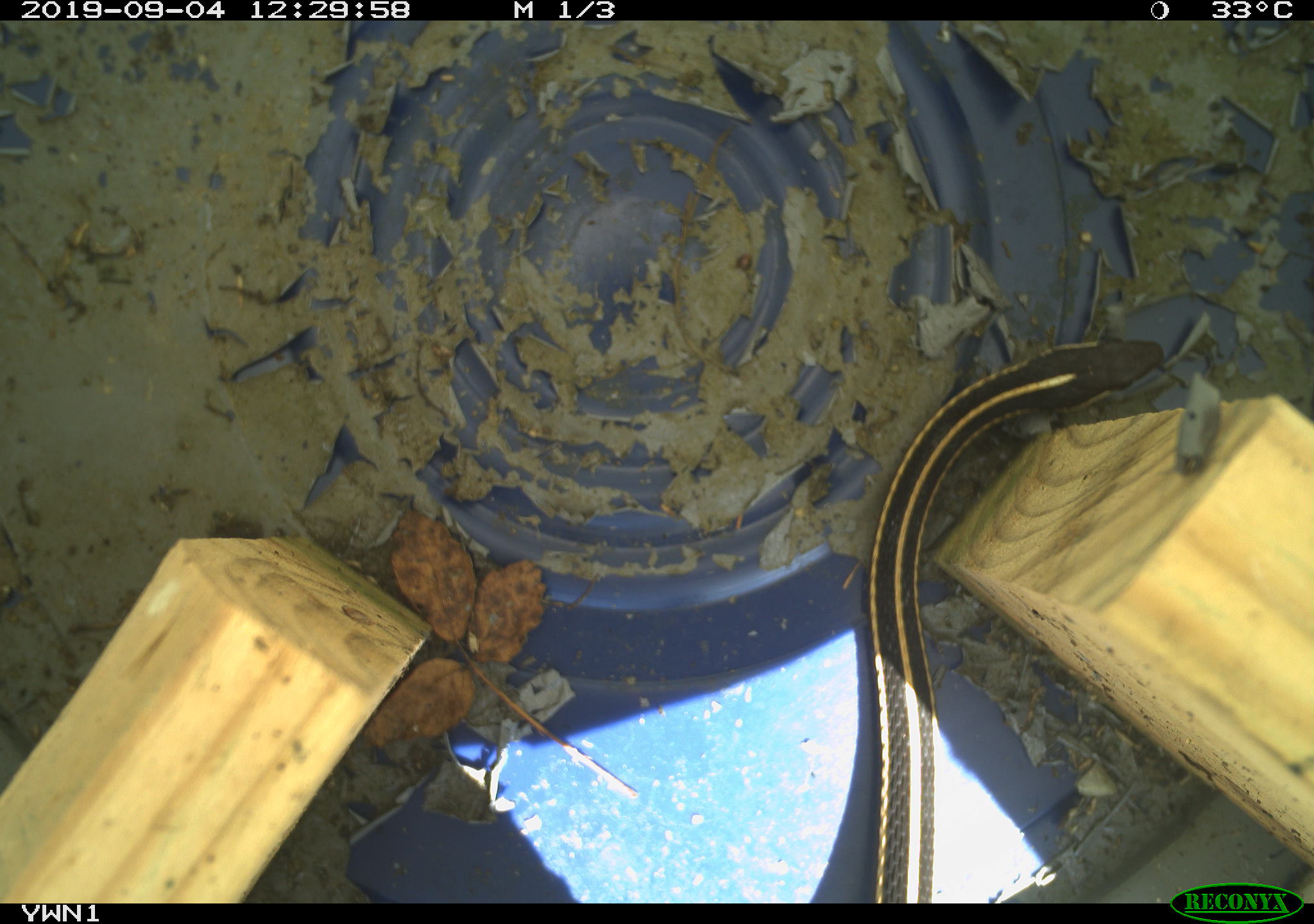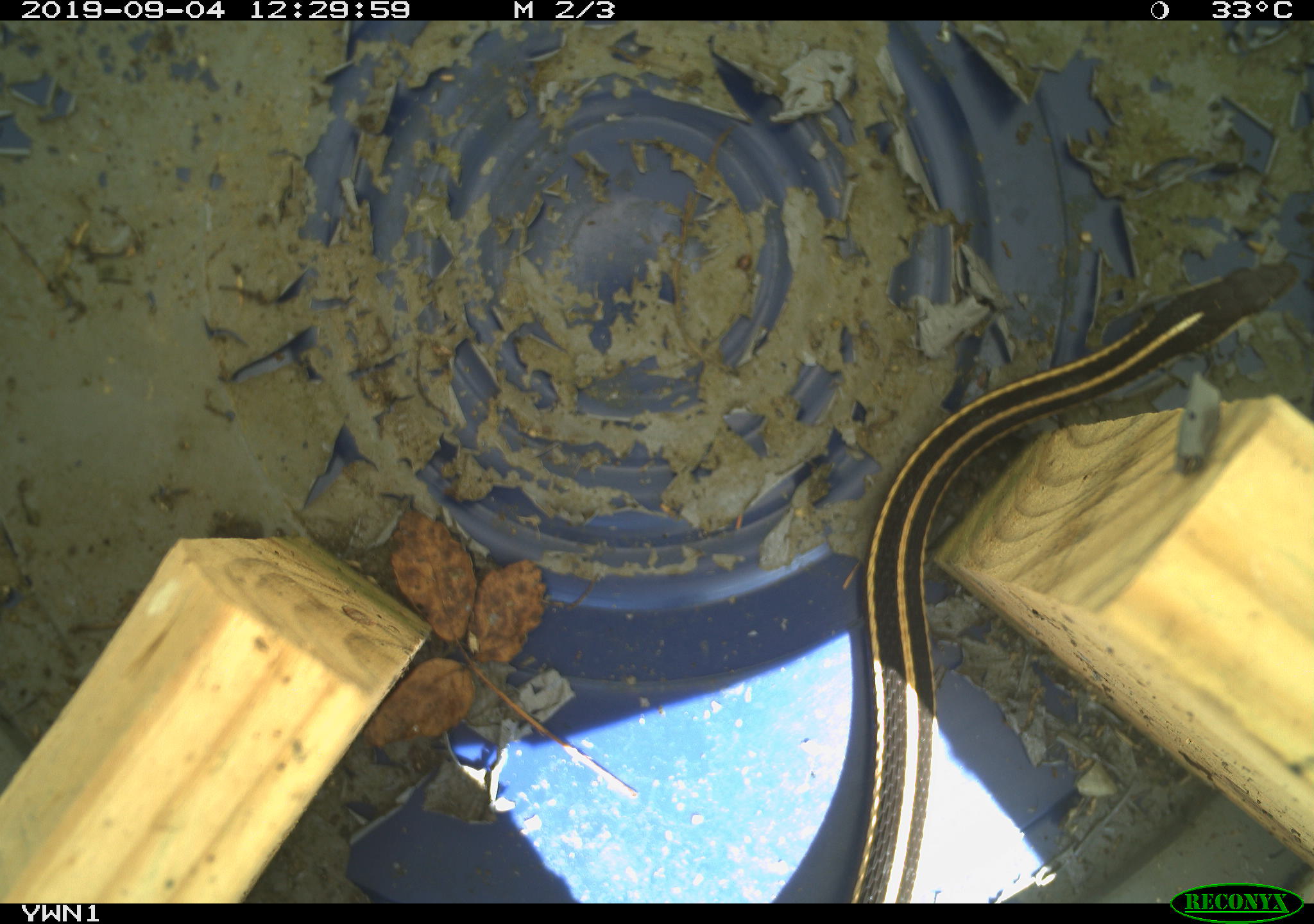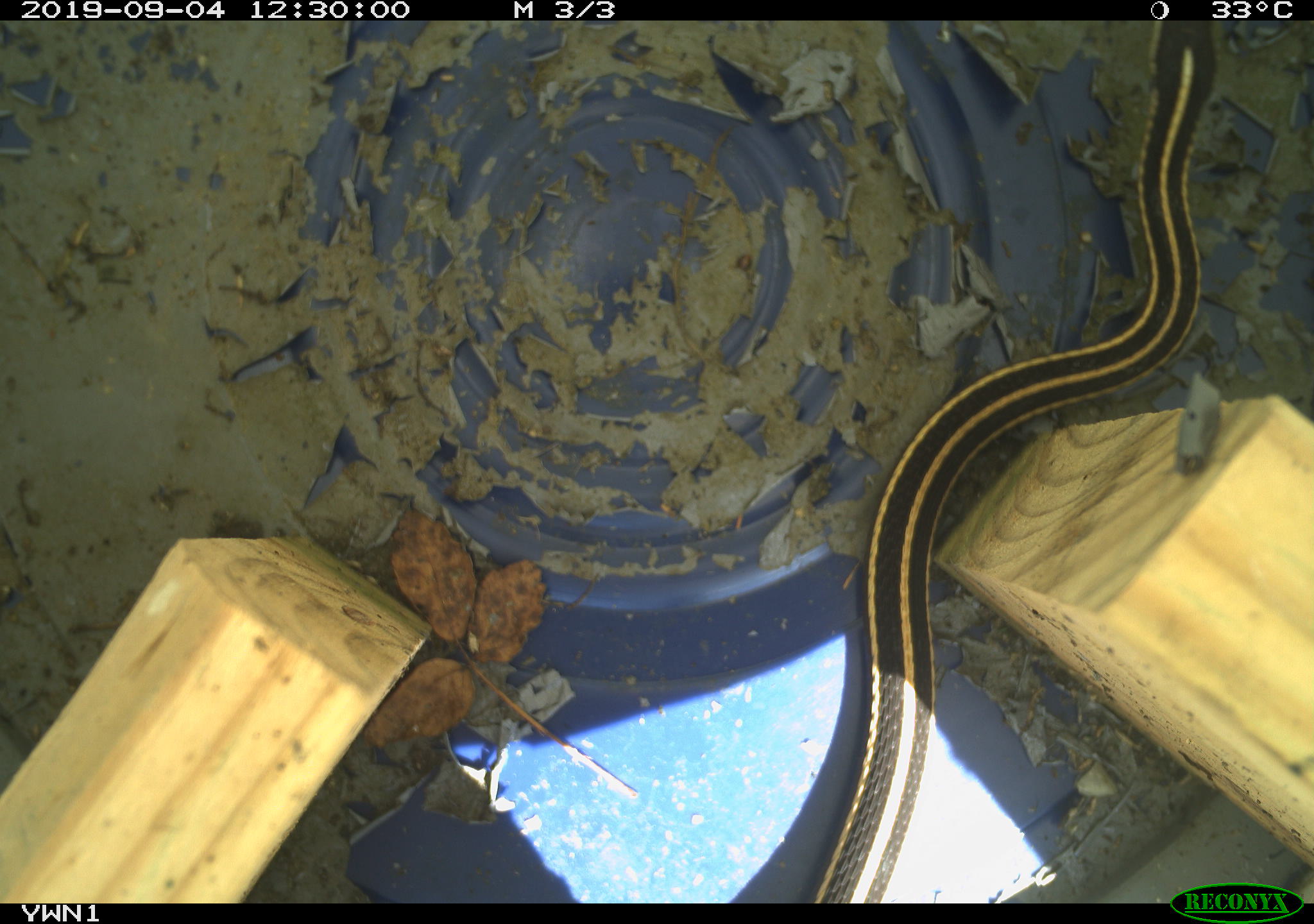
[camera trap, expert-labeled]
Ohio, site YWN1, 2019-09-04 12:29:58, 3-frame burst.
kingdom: Animalia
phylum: Chordata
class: Reptilia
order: Squamata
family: Colubridae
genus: Thamnophis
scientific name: Thamnophis sirtalis sirtalis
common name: eastern gartersnake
Eastern gartersnake (Thamnophis sirtalis sirtalis).